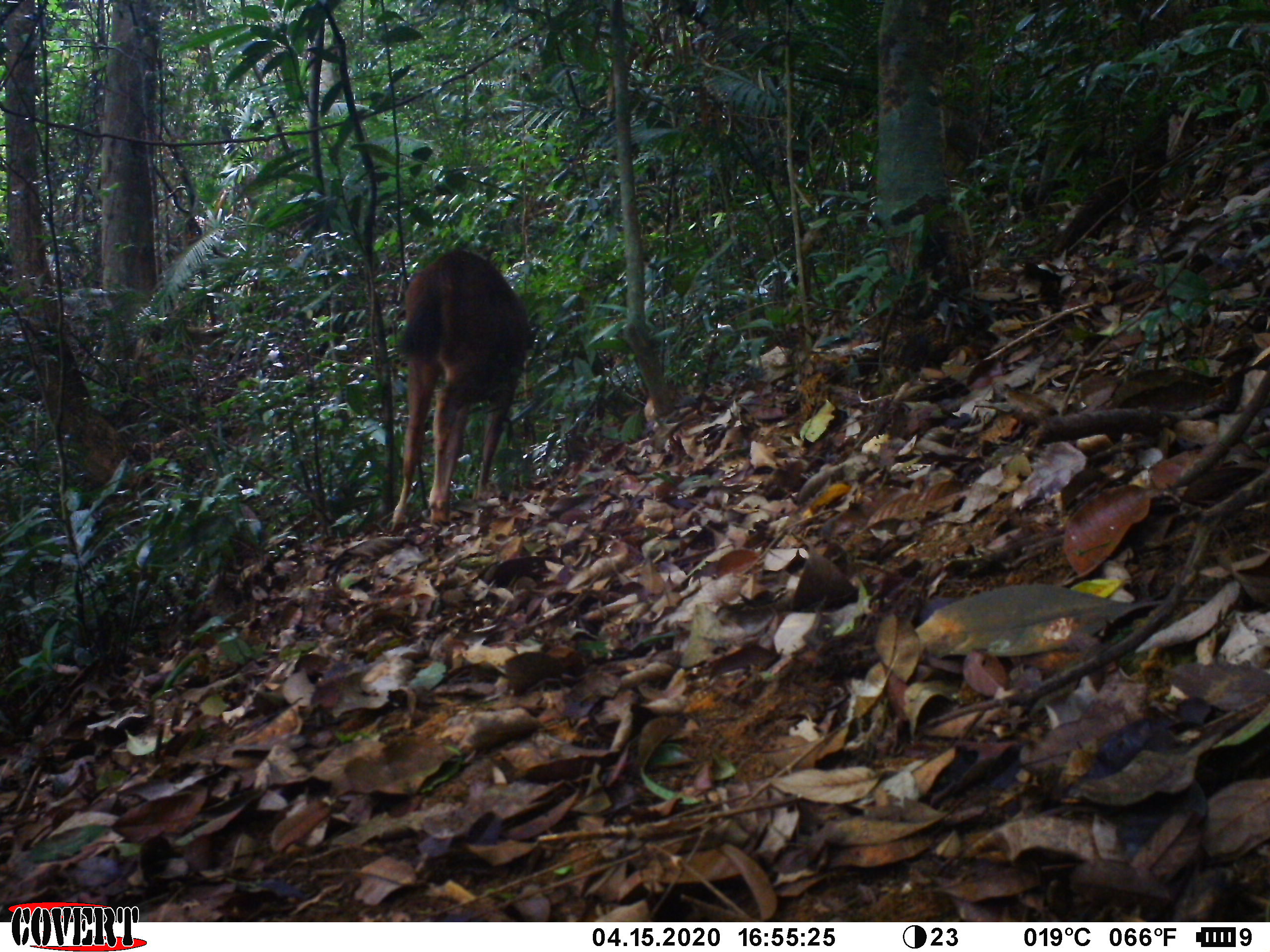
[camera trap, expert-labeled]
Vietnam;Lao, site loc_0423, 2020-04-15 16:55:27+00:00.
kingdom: Animalia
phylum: Chordata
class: Mammalia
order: Artiodactyla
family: Cervidae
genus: Rusa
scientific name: Rusa unicolor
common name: sambar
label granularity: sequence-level